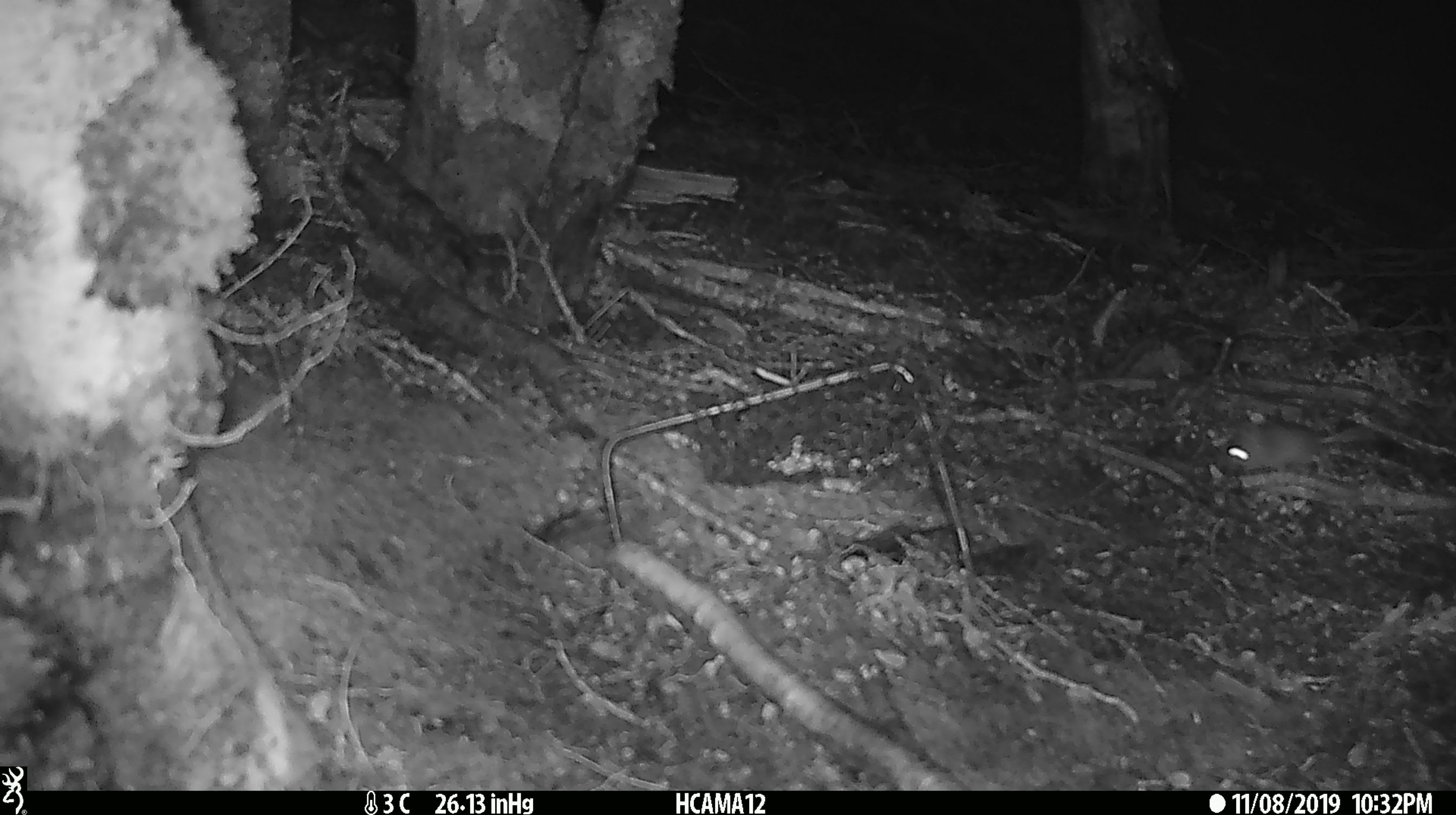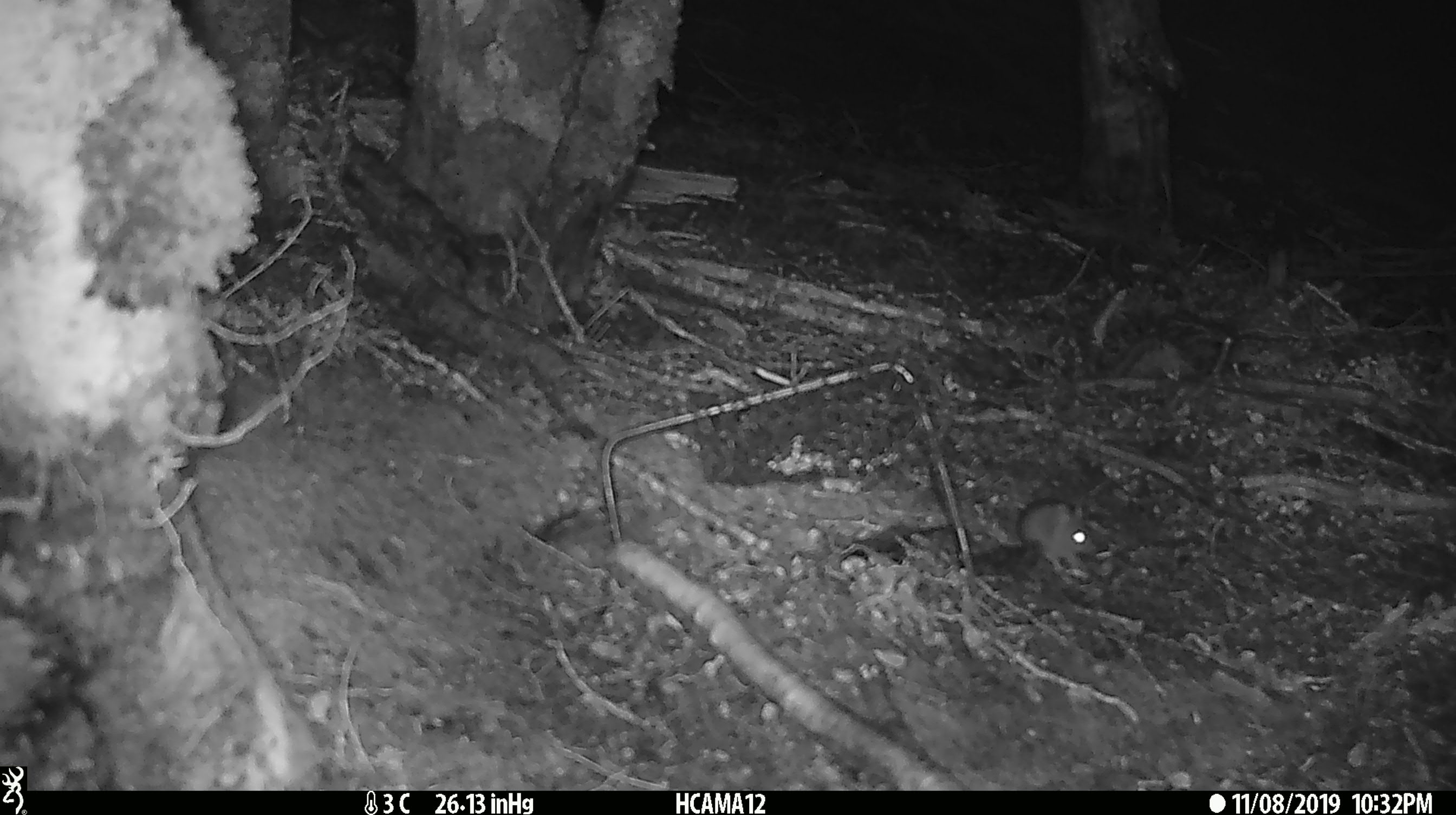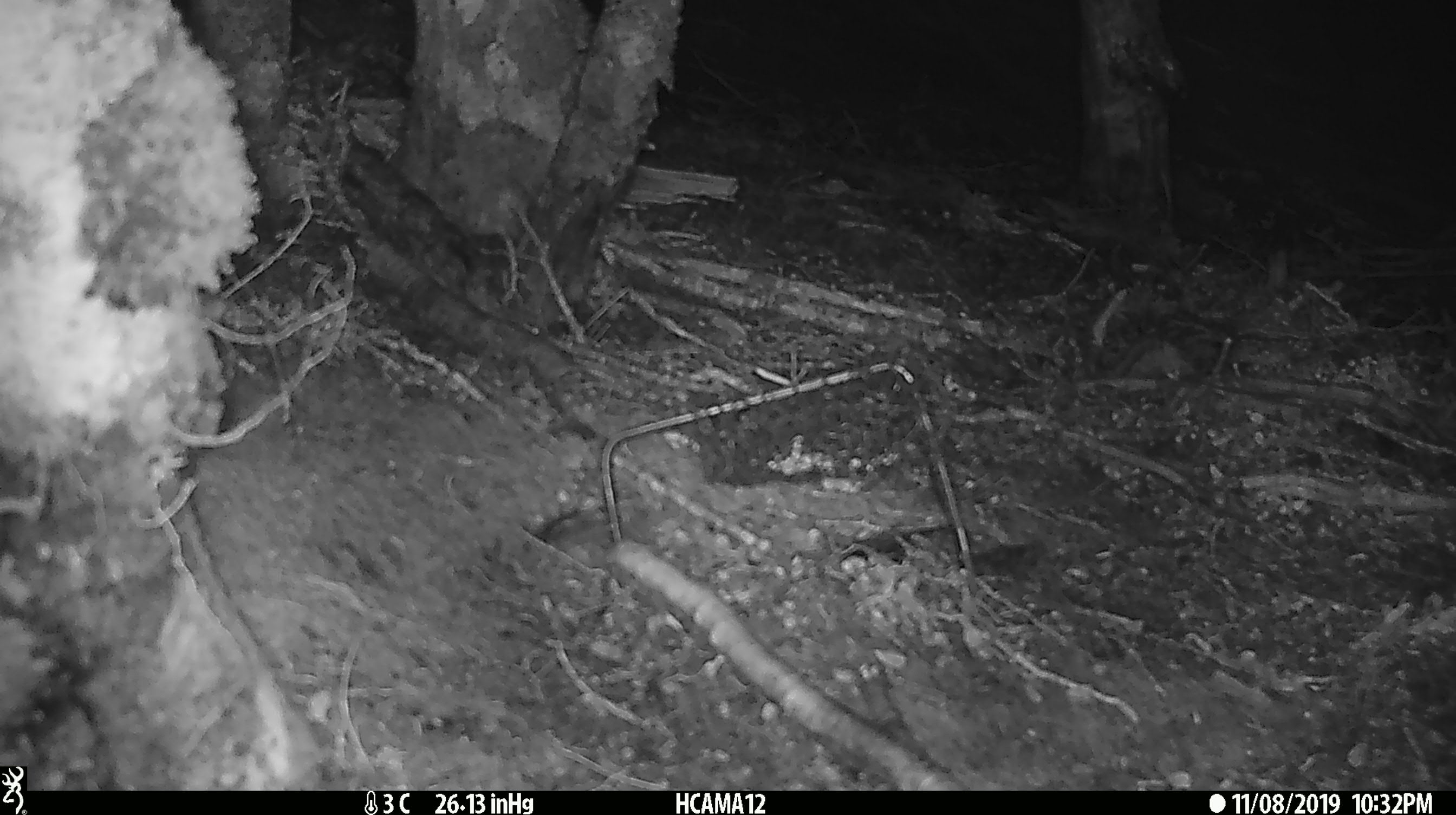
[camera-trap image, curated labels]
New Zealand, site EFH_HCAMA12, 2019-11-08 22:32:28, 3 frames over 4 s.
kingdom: Animalia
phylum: Chordata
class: Mammalia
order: Rodentia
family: Muridae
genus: Mus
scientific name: Mus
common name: mouse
Mouse (Mus).